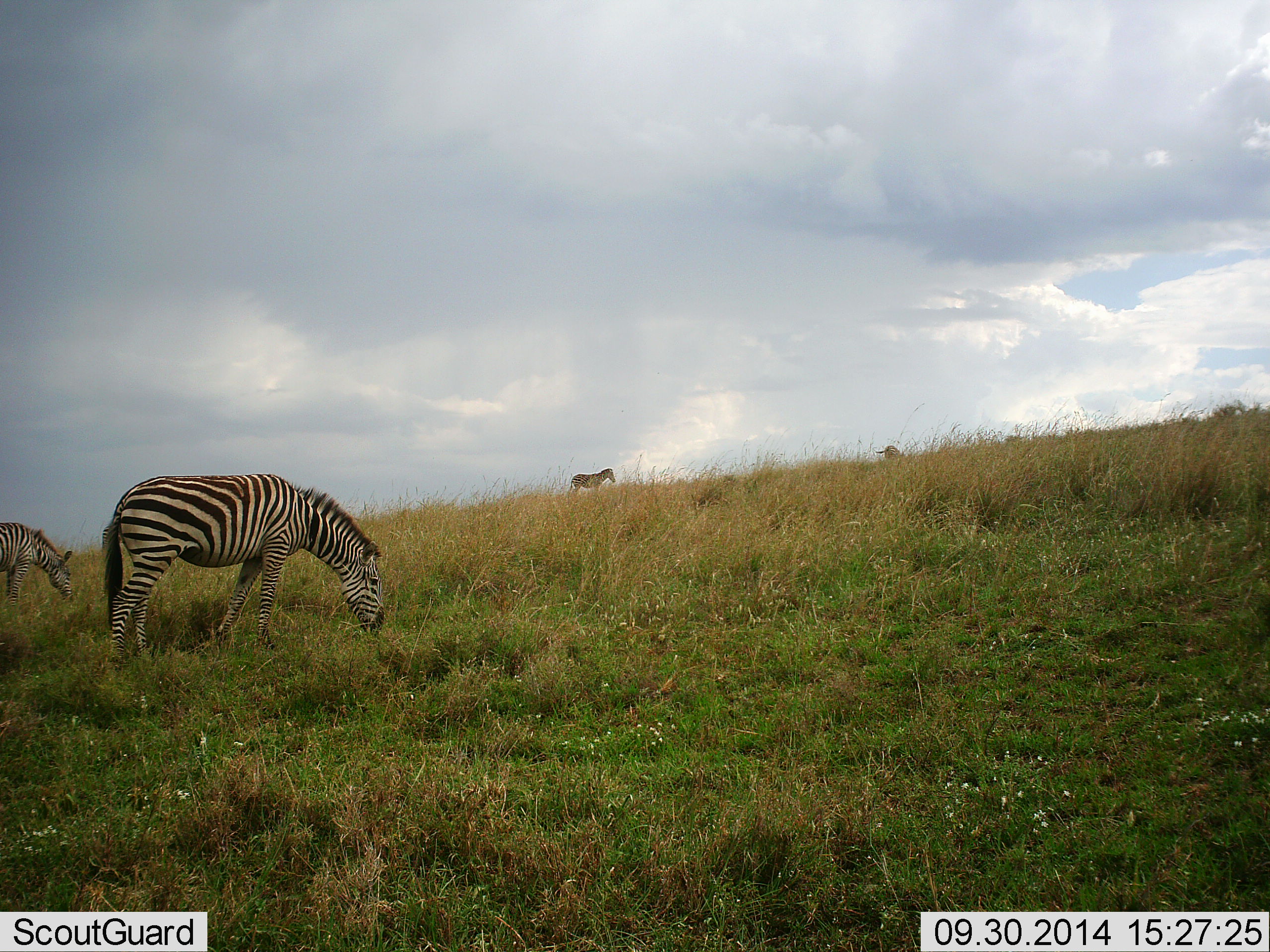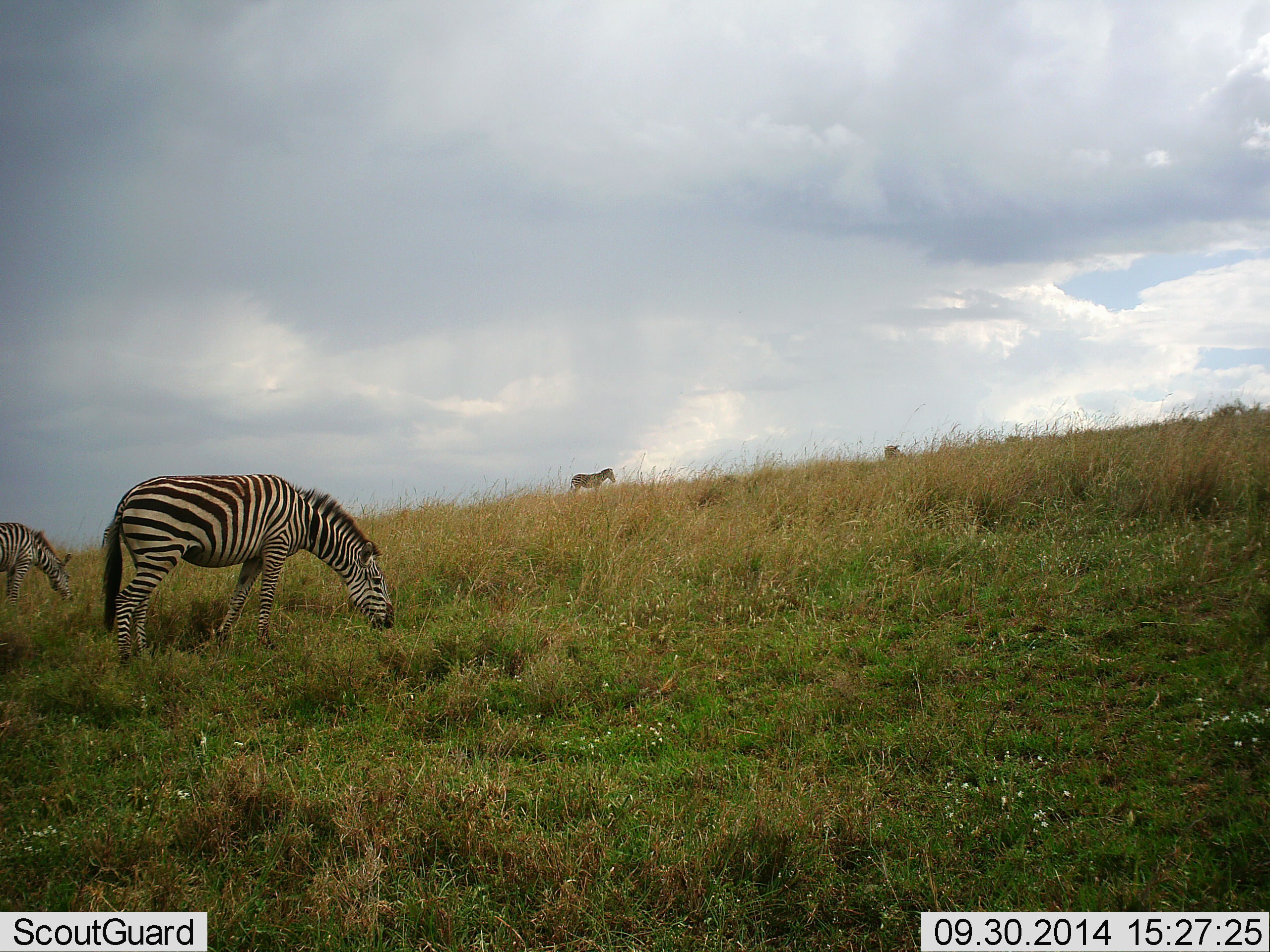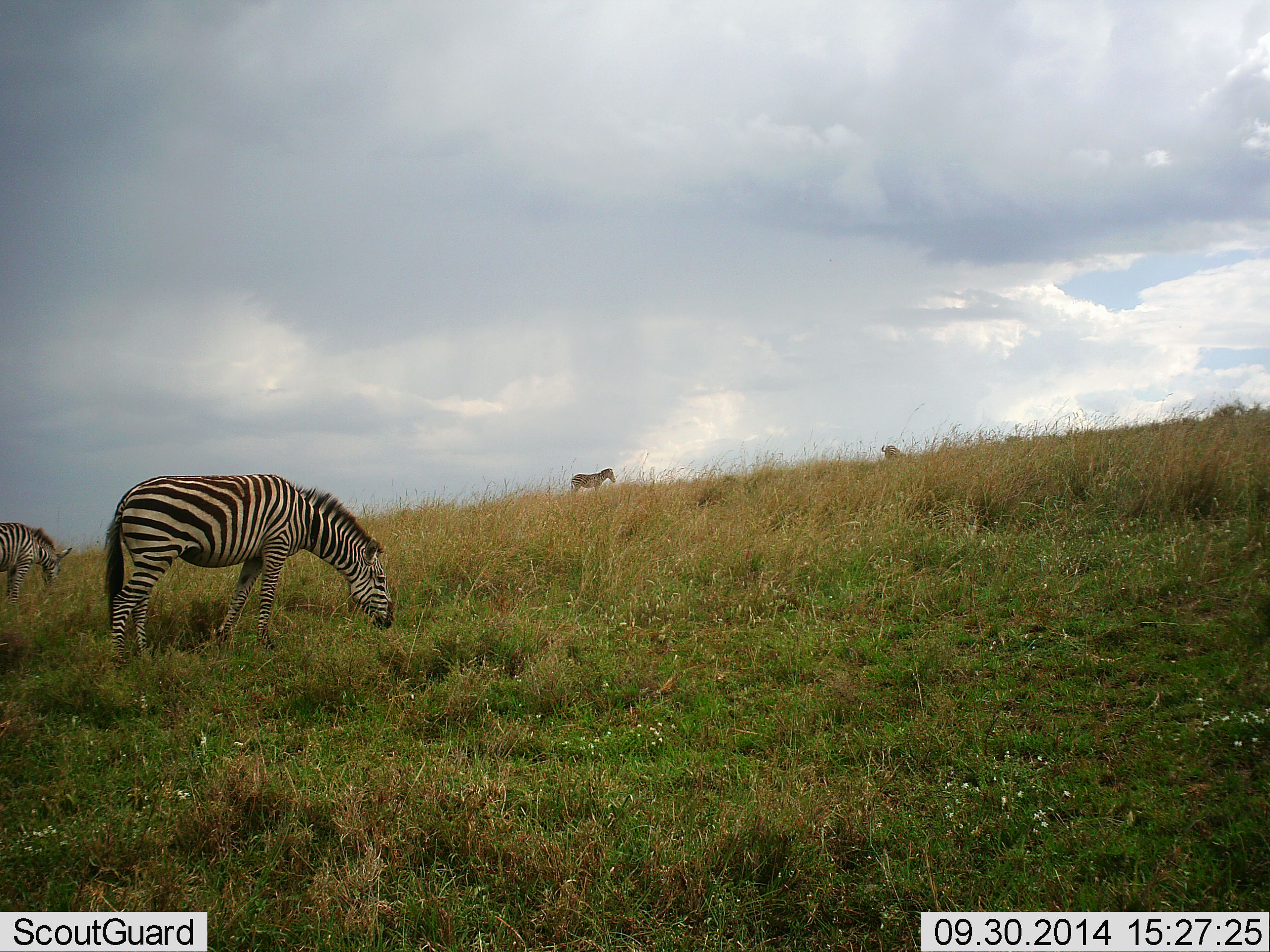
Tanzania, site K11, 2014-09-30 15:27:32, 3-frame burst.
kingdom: Animalia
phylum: Chordata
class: Mammalia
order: Perissodactyla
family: Equidae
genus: Equus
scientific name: Equus quagga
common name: plains zebra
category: zebra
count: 3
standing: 50%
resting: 0%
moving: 10%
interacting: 0%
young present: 0%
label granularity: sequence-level